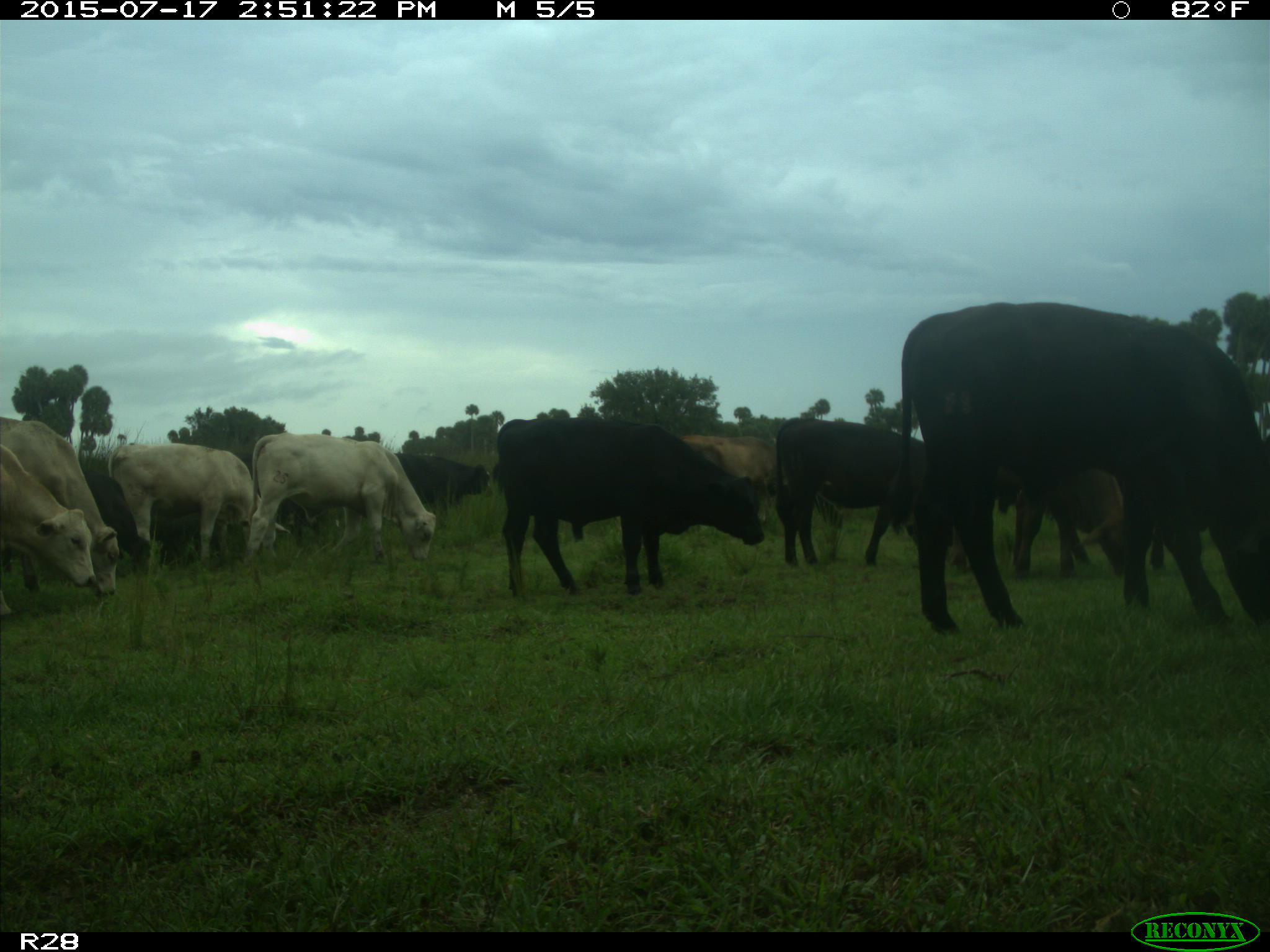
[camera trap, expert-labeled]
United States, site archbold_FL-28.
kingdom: Animalia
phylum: Chordata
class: Mammalia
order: Artiodactyla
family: Bovidae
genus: Bos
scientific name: Bos taurus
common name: domestic cow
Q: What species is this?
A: Bos taurus (domestic cow).